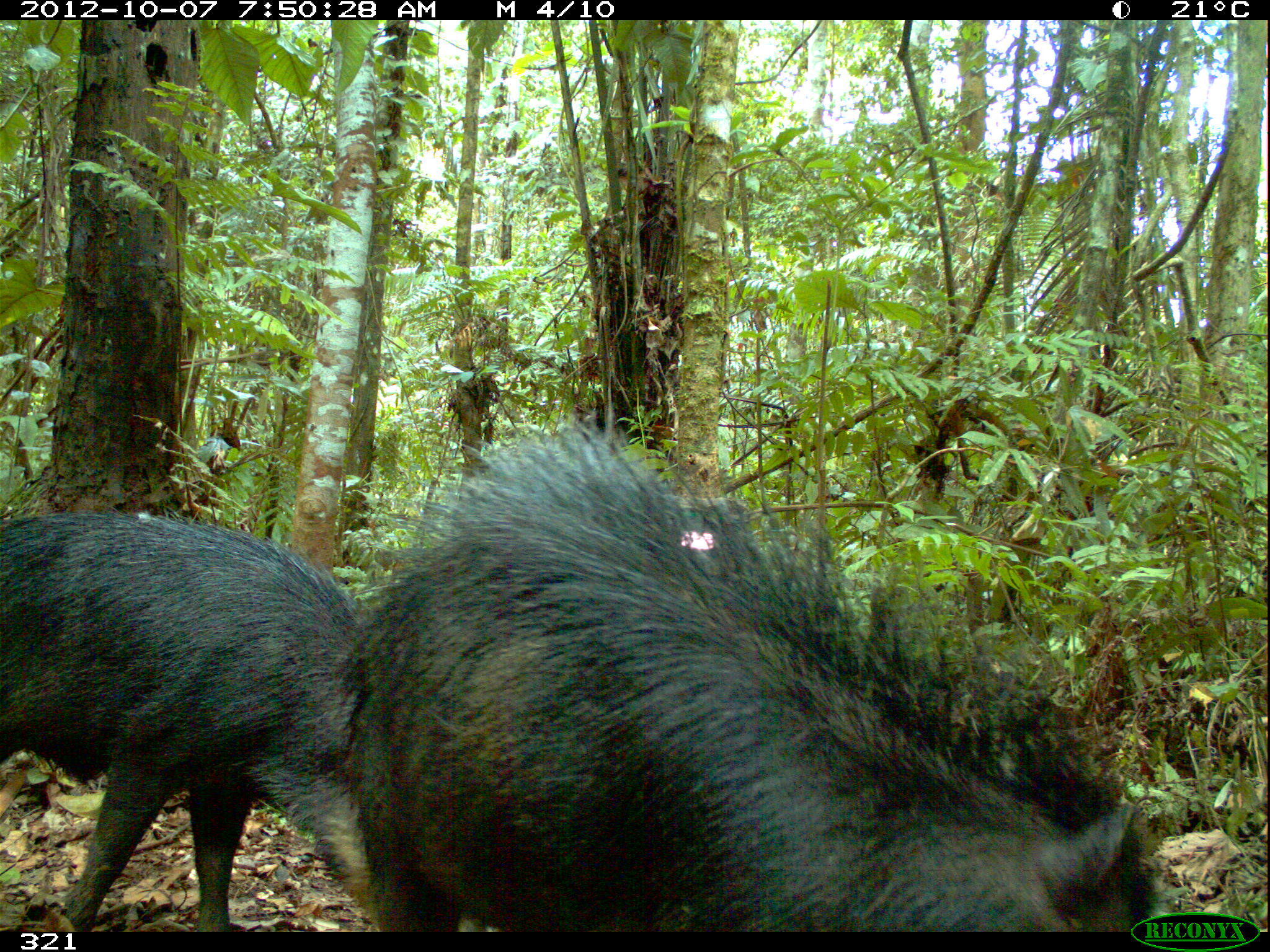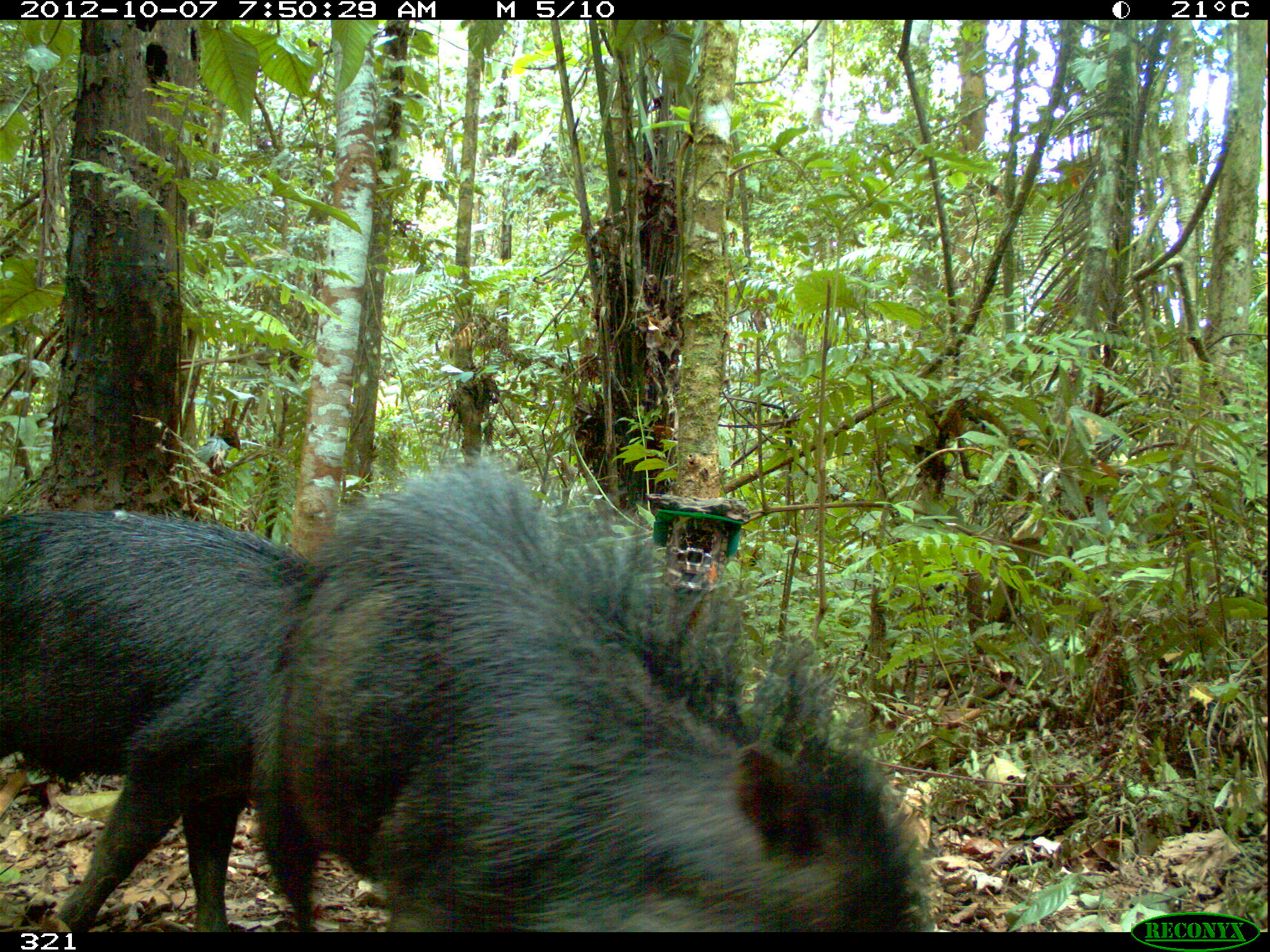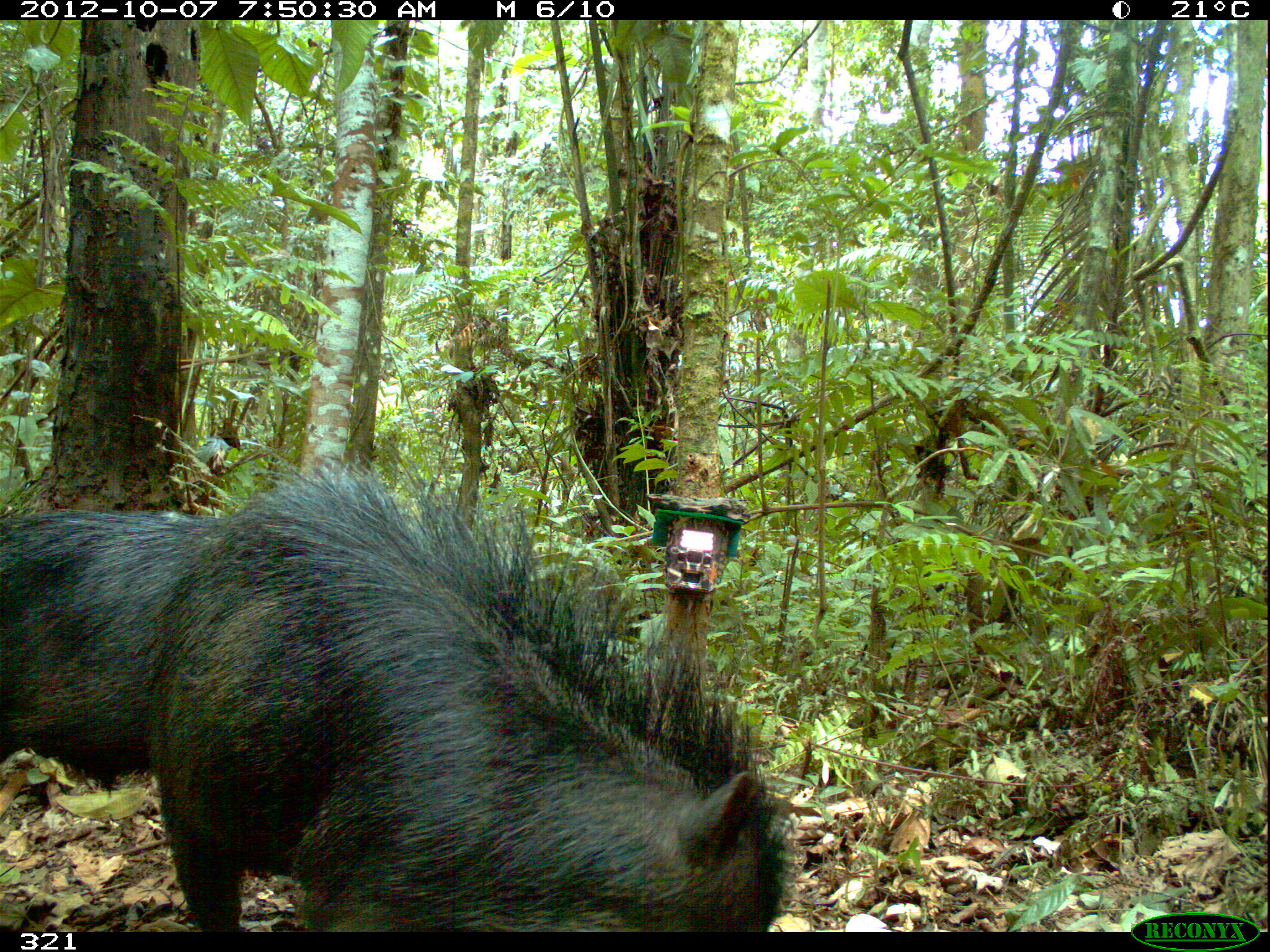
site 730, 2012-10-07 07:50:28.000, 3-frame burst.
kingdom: Animalia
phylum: Chordata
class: Mammalia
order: Artiodactyla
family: Tayassuidae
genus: Tayassu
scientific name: Tayassu pecari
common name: white-lipped peccary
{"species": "Tayassu pecari (white-lipped peccary)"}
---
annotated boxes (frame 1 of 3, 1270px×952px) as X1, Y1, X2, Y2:
tayassu pecari: 327, 414, 1161, 930; 0, 510, 375, 932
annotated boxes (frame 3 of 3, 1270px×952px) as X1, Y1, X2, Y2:
tayassu pecari: 138, 455, 795, 931; 0, 505, 228, 811